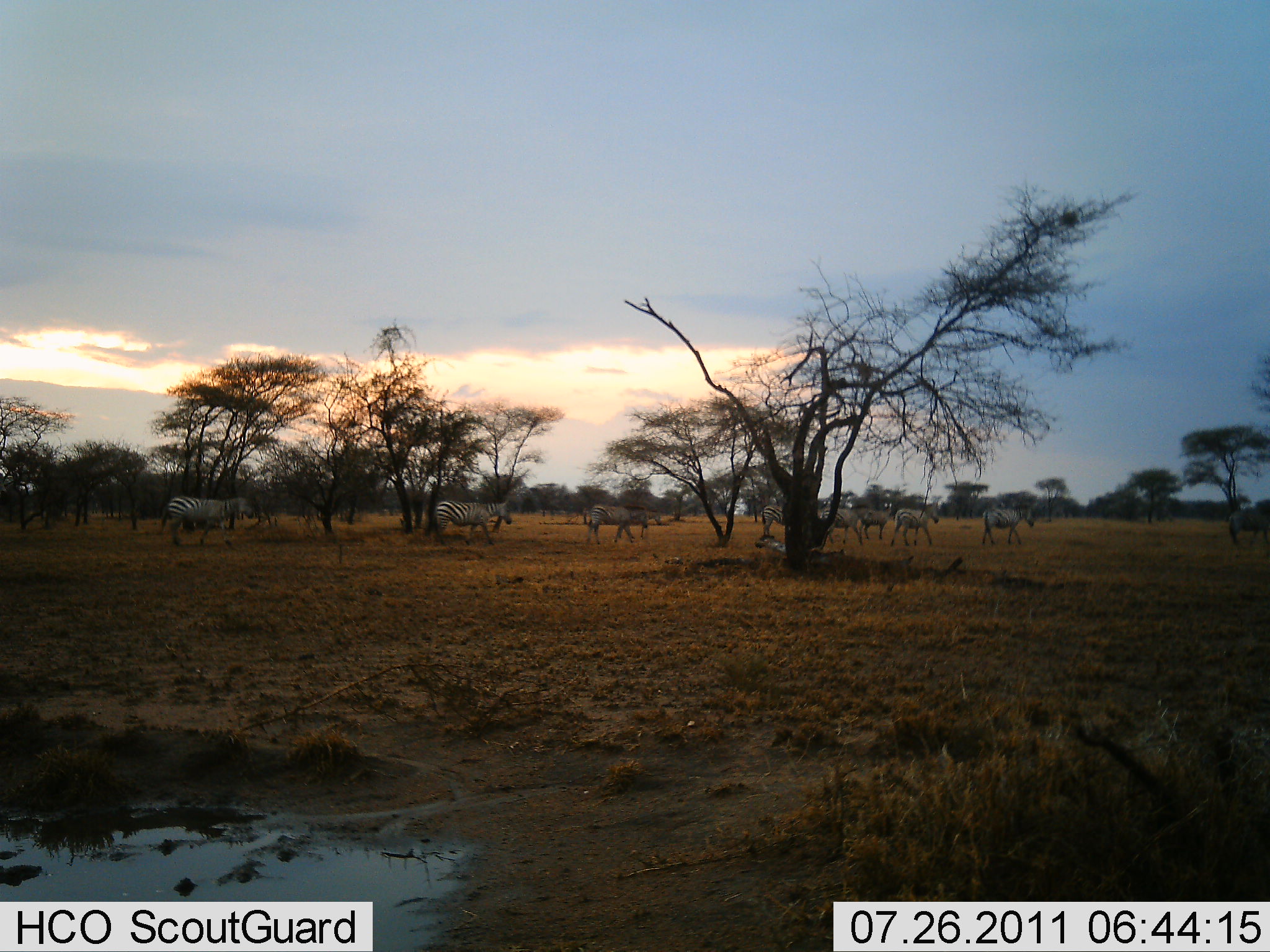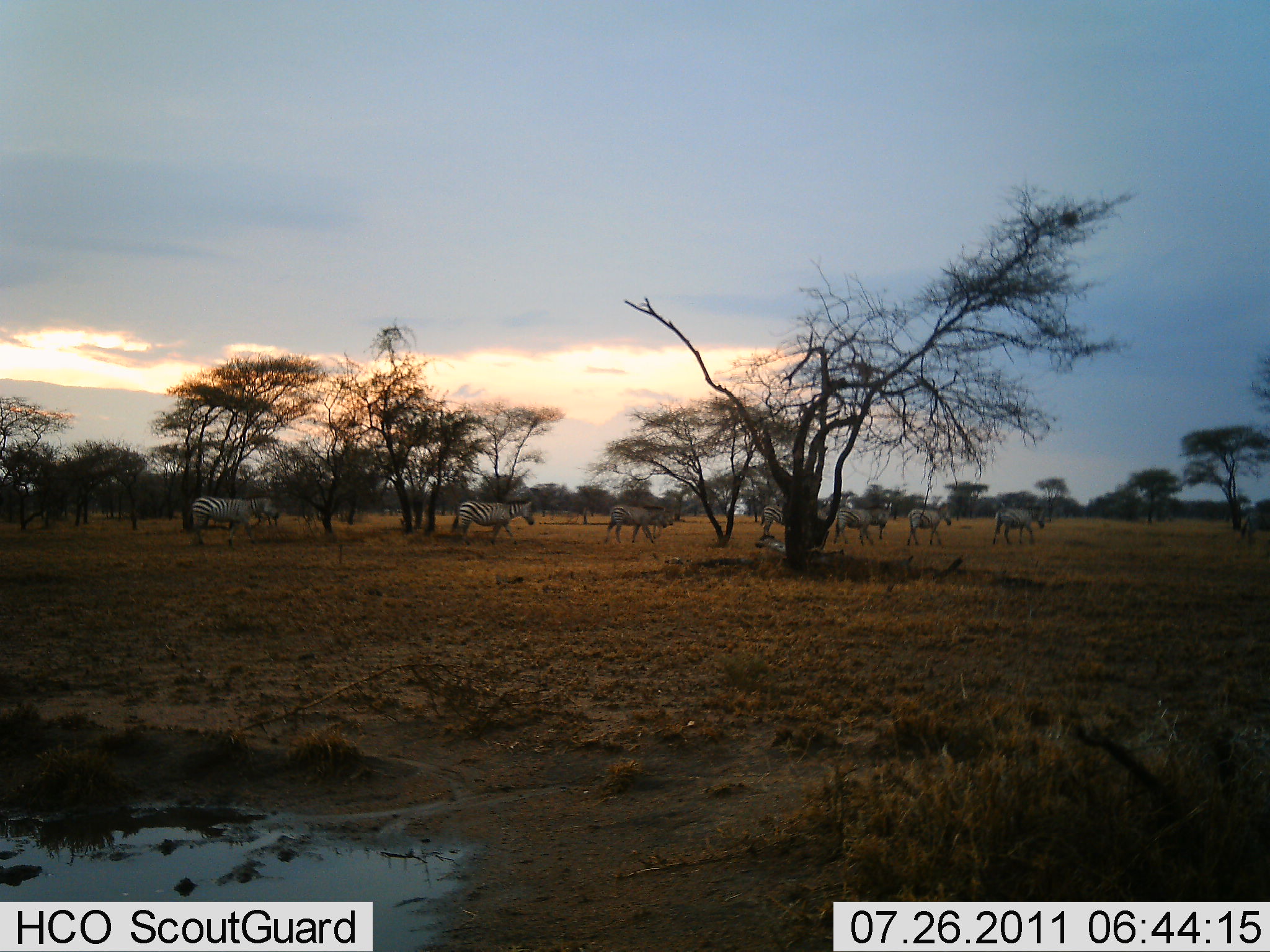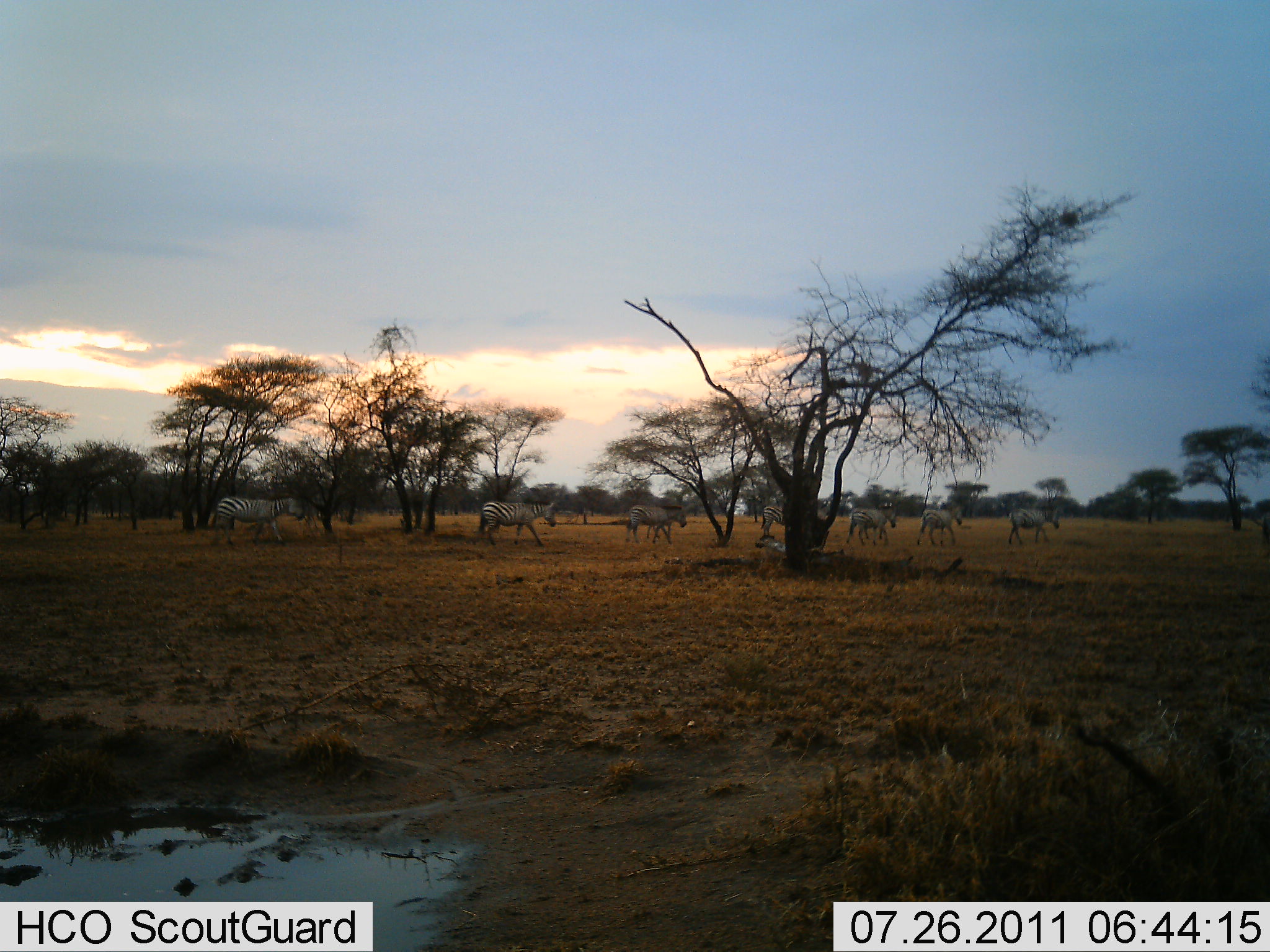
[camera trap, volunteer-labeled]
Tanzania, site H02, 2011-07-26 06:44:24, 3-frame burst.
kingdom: Animalia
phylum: Chordata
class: Mammalia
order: Perissodactyla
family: Equidae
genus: Equus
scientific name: Equus quagga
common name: plains zebra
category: zebra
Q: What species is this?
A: Zebra (plains zebra) (Equus quagga).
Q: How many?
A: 9.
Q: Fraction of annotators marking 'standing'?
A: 25%.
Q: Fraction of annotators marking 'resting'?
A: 0%.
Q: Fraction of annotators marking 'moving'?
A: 100%.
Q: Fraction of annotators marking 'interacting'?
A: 0%.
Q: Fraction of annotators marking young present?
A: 0%.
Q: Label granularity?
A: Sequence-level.